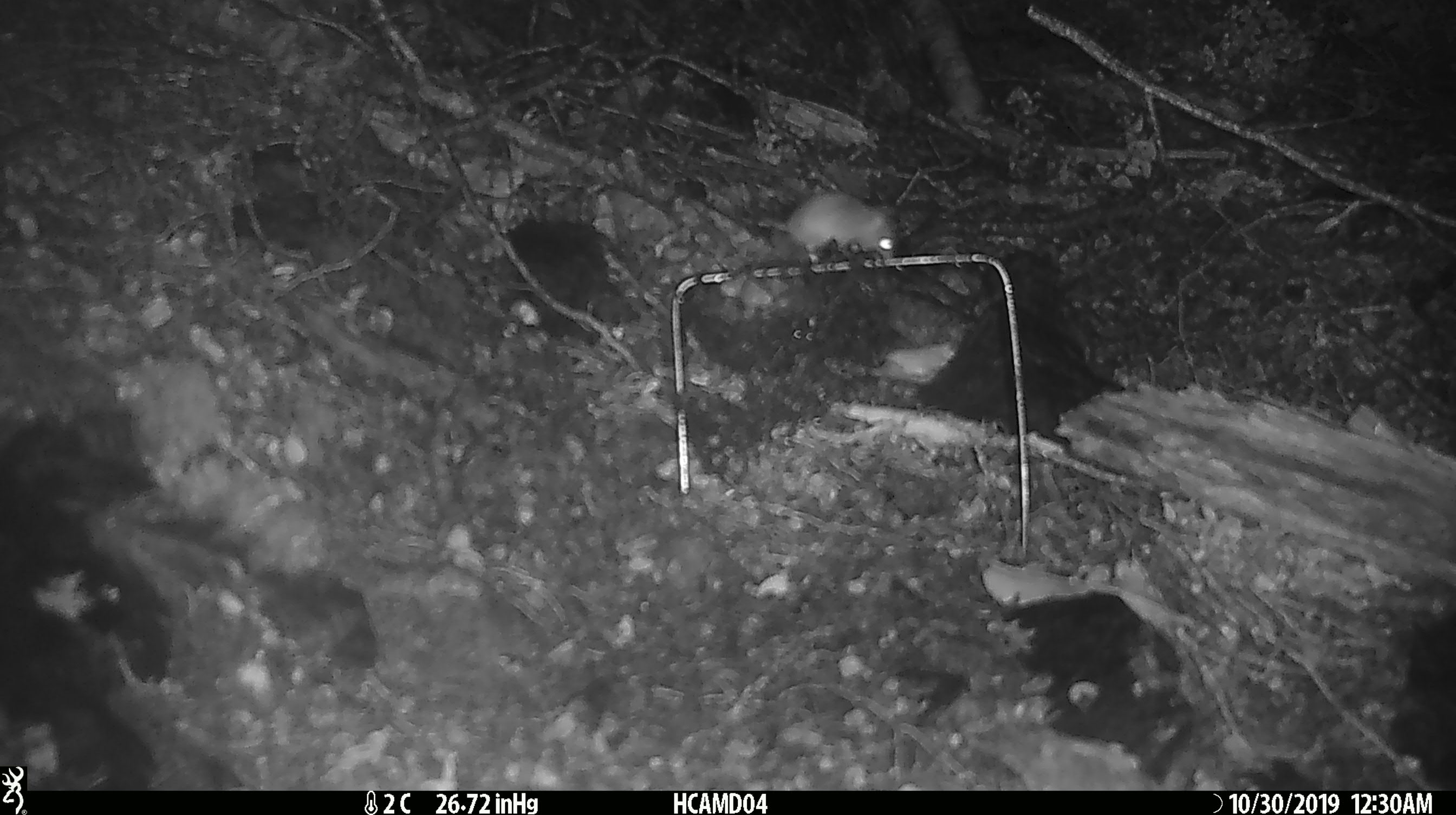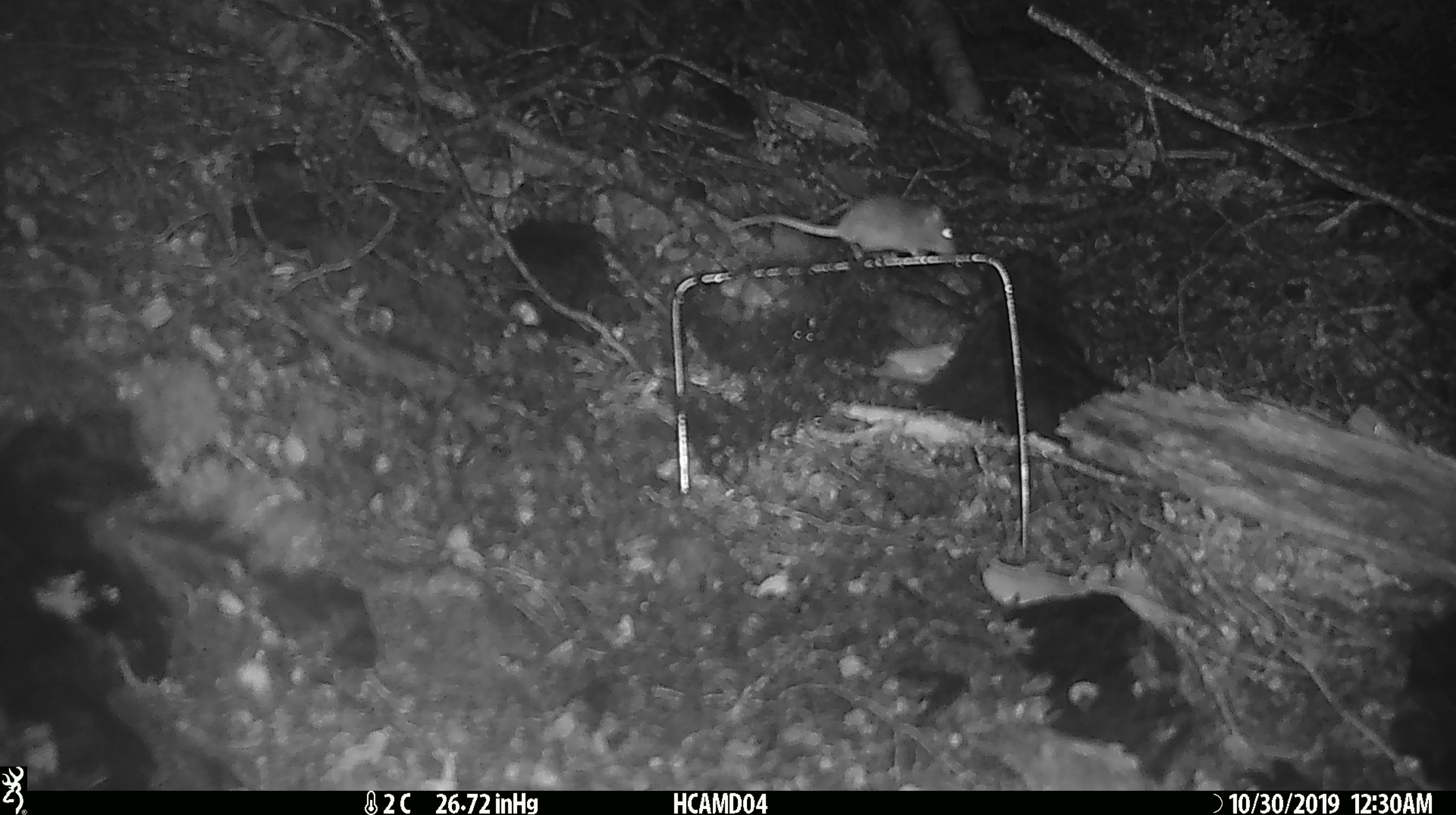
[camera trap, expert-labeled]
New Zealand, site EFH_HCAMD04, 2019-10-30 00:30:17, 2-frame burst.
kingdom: Animalia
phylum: Chordata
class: Mammalia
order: Rodentia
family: Muridae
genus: Mus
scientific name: Mus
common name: mouse